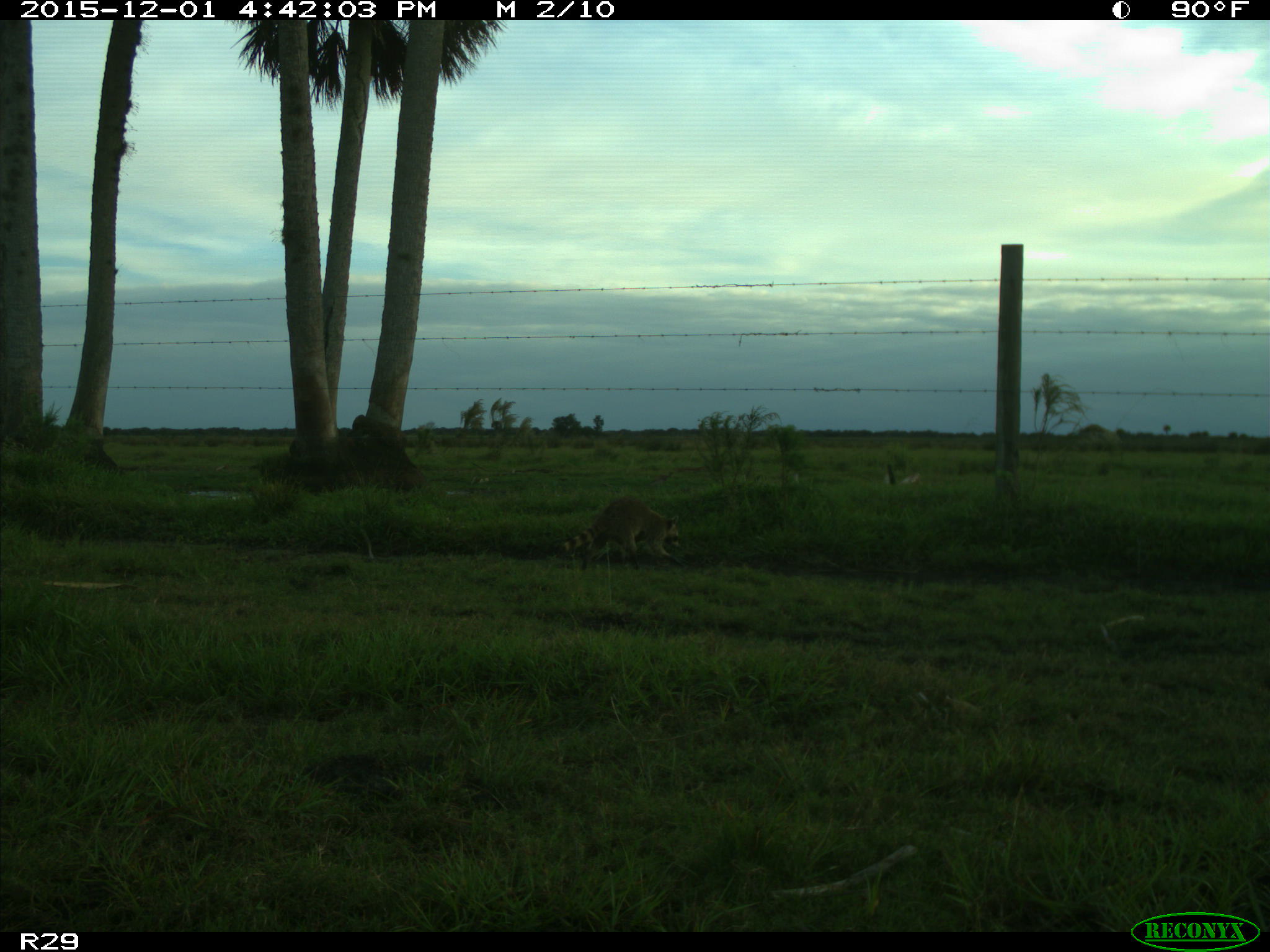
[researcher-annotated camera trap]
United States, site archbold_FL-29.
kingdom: Animalia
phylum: Chordata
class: Mammalia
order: Carnivora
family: Procyonidae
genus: Procyon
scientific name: Procyon lotor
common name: common raccoon